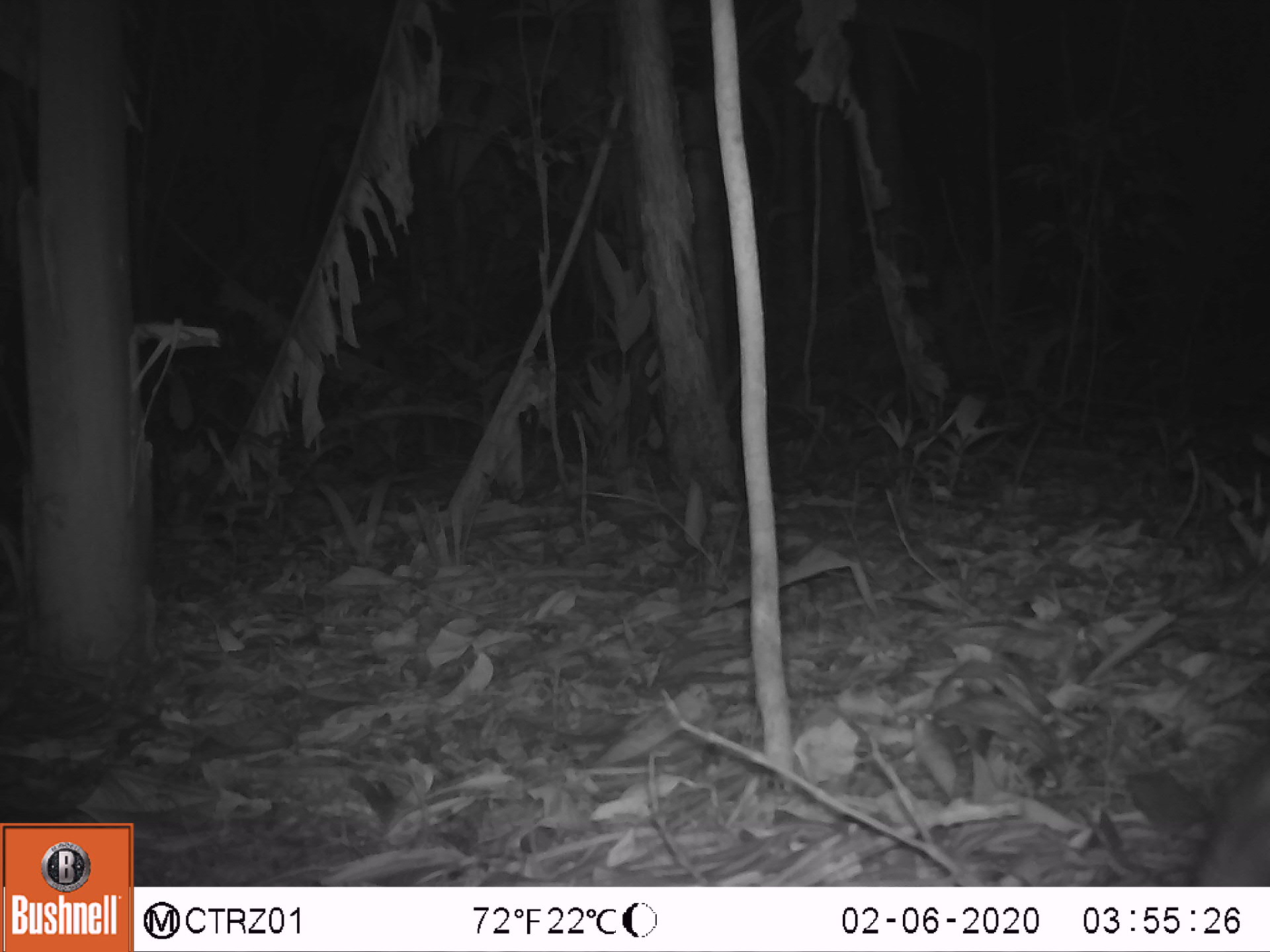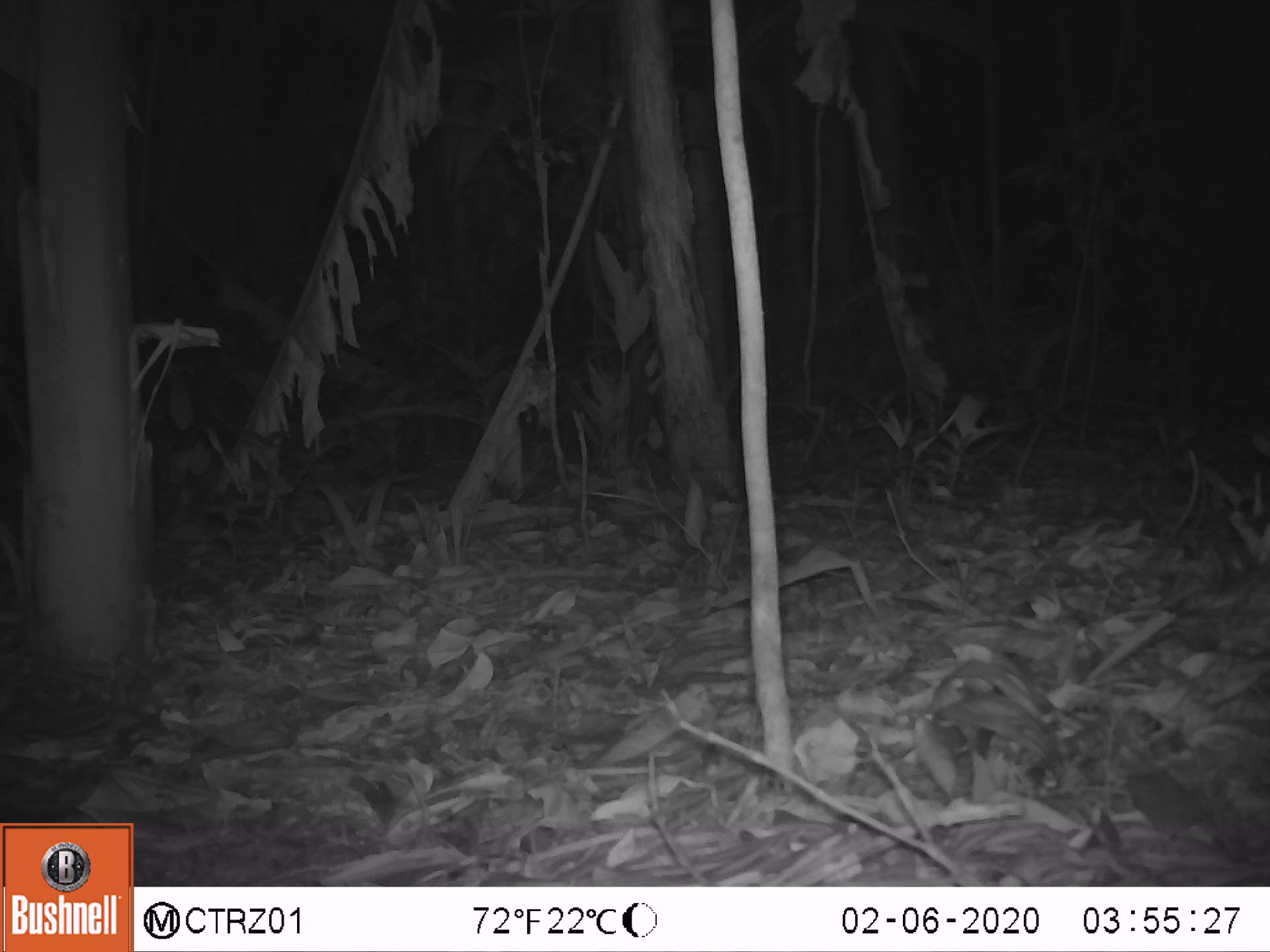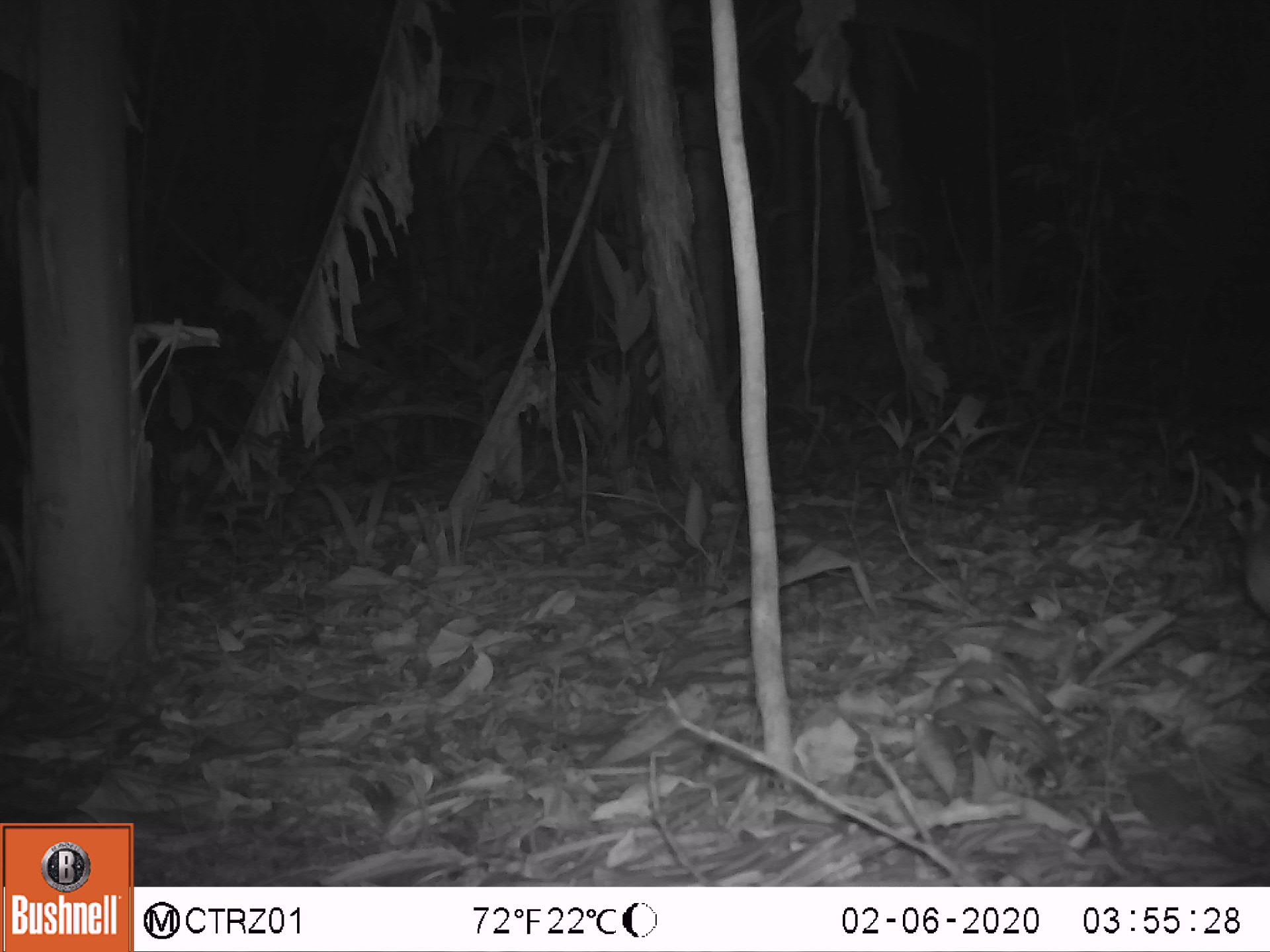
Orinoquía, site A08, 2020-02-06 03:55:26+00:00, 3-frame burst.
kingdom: Animalia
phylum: Chordata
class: Mammalia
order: Rodentia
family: Cuniculidae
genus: Cuniculus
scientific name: Cuniculus paca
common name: spotted paca